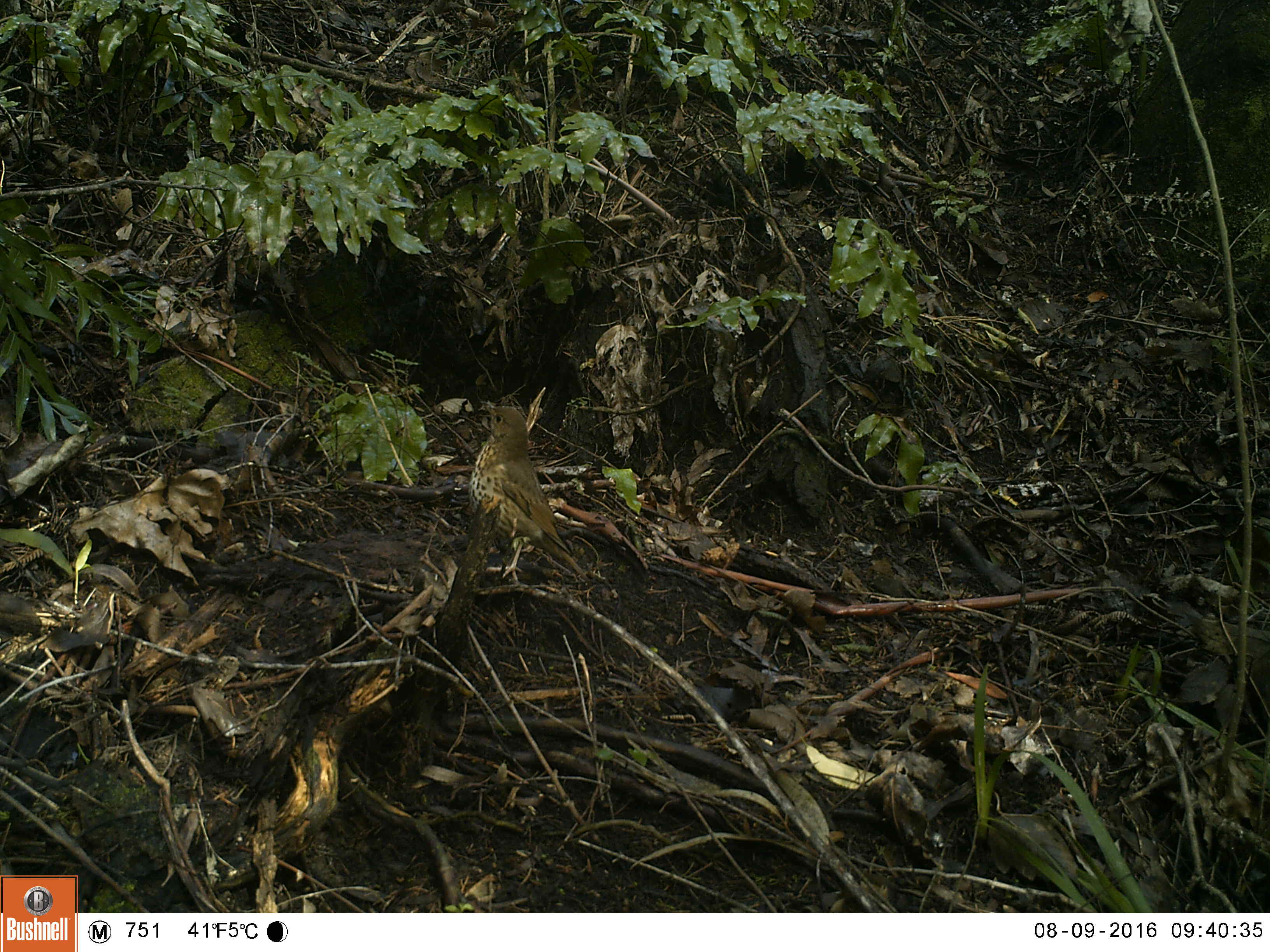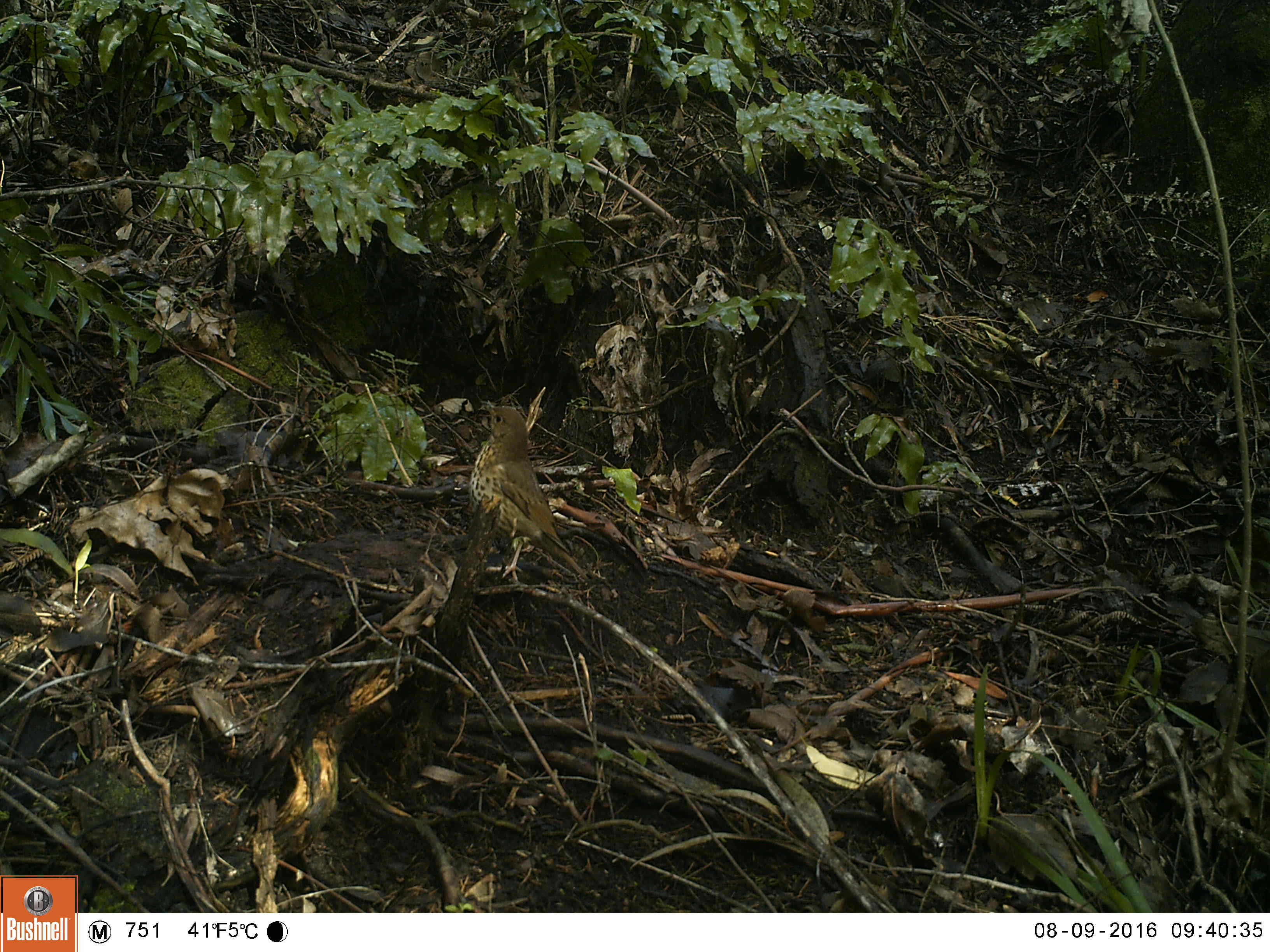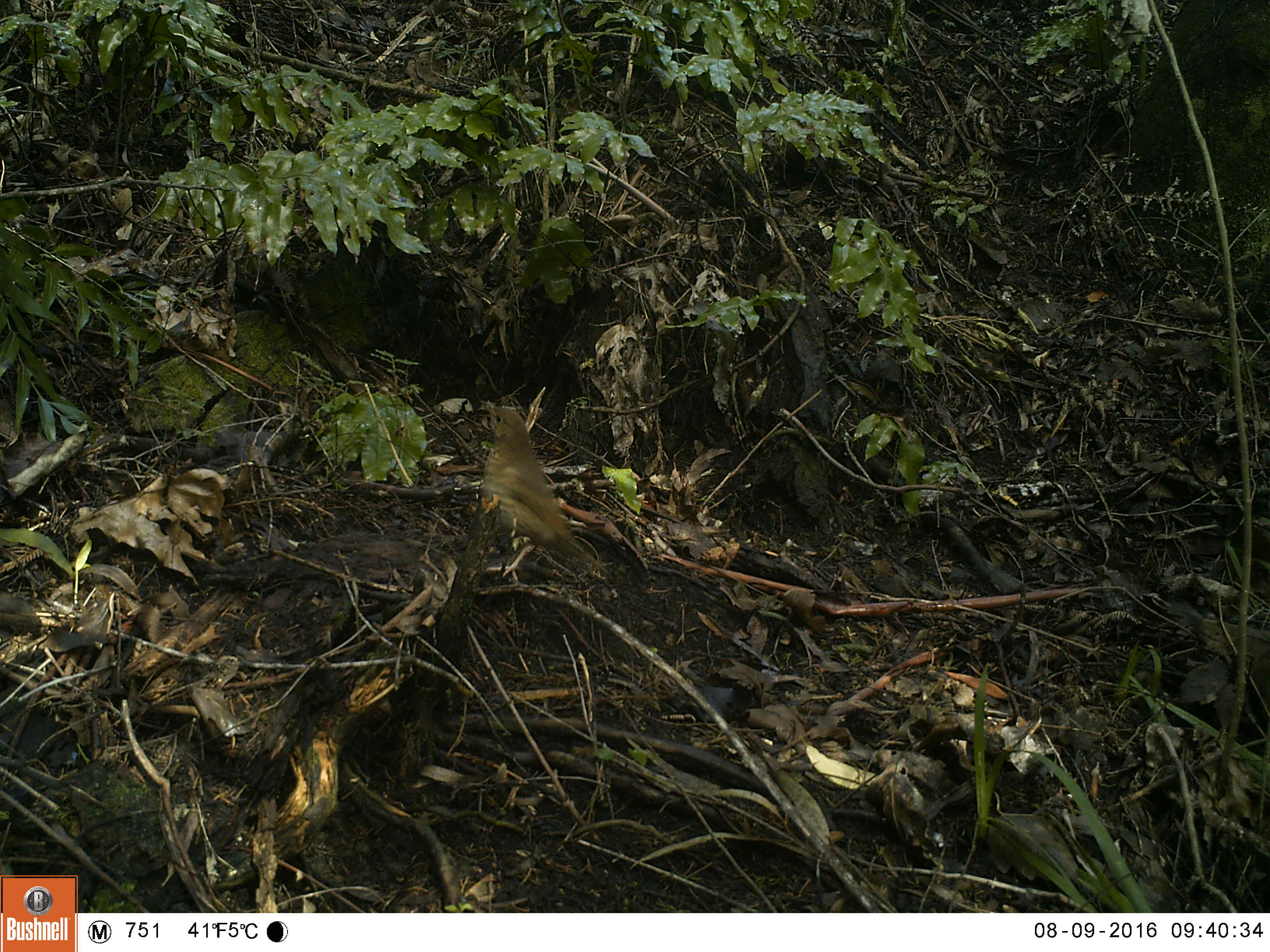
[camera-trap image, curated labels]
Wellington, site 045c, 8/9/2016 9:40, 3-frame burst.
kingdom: Animalia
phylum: Chordata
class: Aves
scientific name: Aves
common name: bird